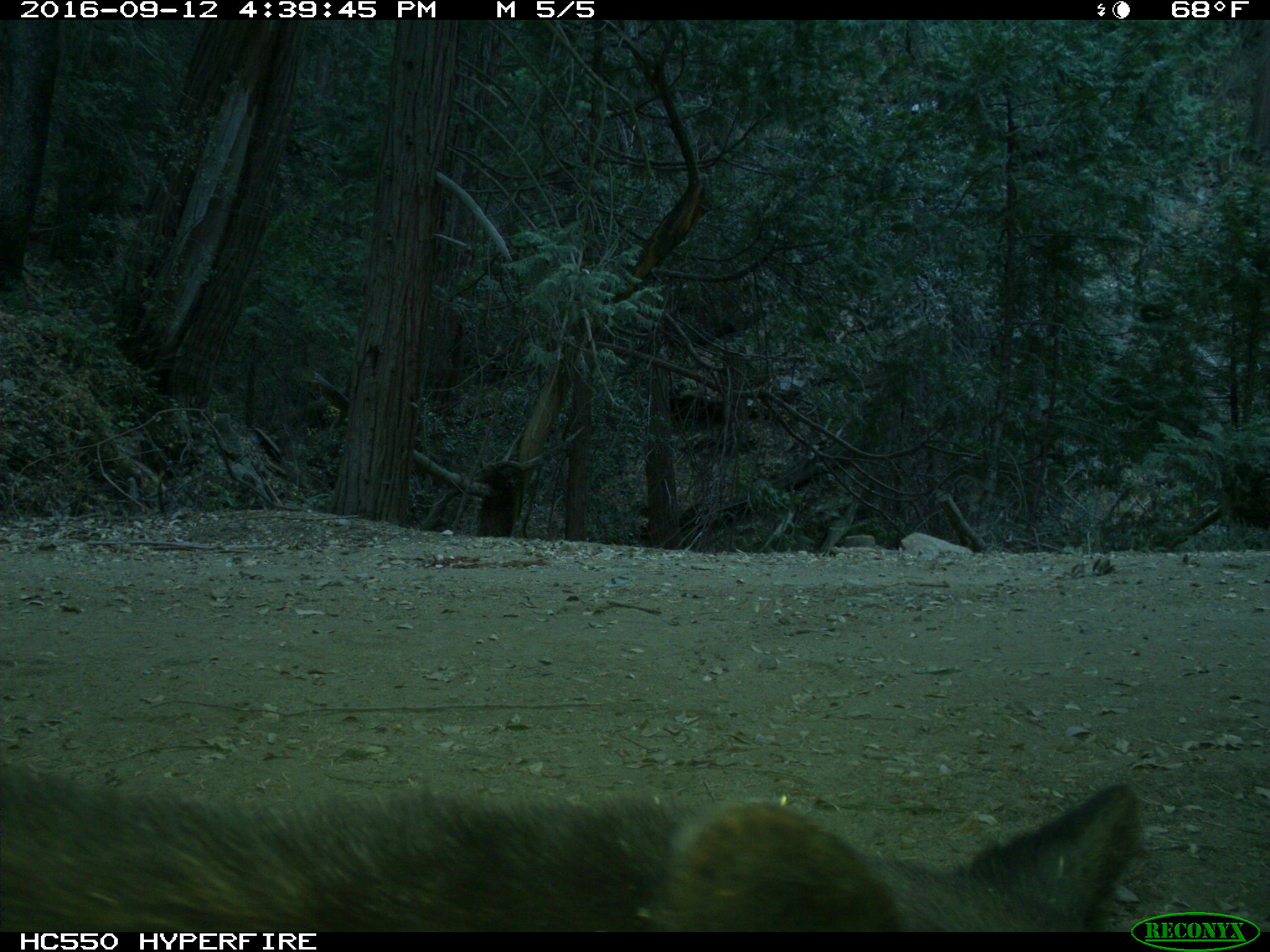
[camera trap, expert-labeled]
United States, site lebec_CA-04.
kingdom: Animalia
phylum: Chordata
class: Mammalia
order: Carnivora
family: Ursidae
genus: Ursus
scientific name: Ursus americanus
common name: american black bear